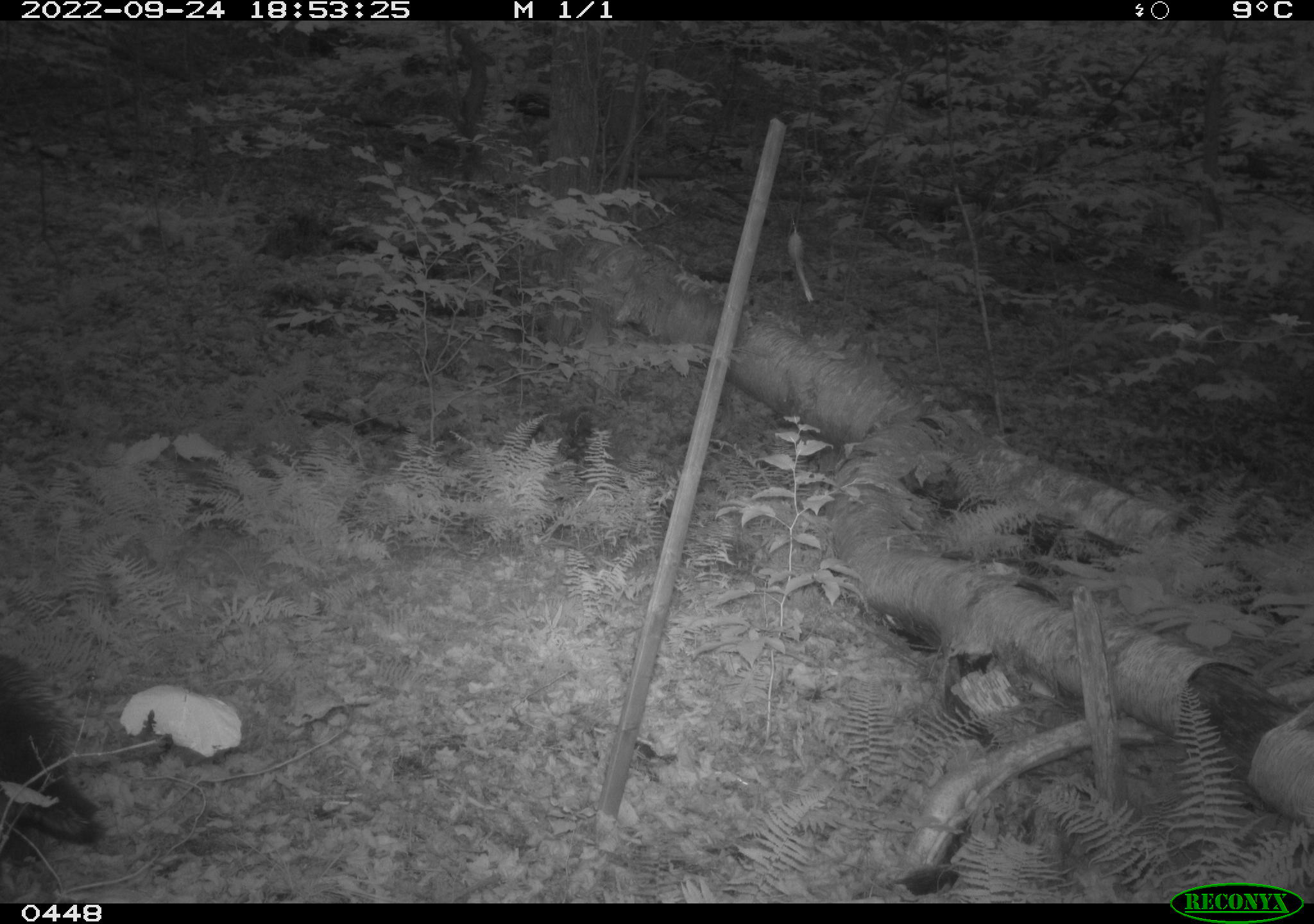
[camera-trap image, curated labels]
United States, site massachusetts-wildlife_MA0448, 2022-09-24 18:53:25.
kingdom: Animalia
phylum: Chordata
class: Mammalia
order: Rodentia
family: Erethizontidae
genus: Erethizon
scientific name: Erethizon dorsatum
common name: porcupine